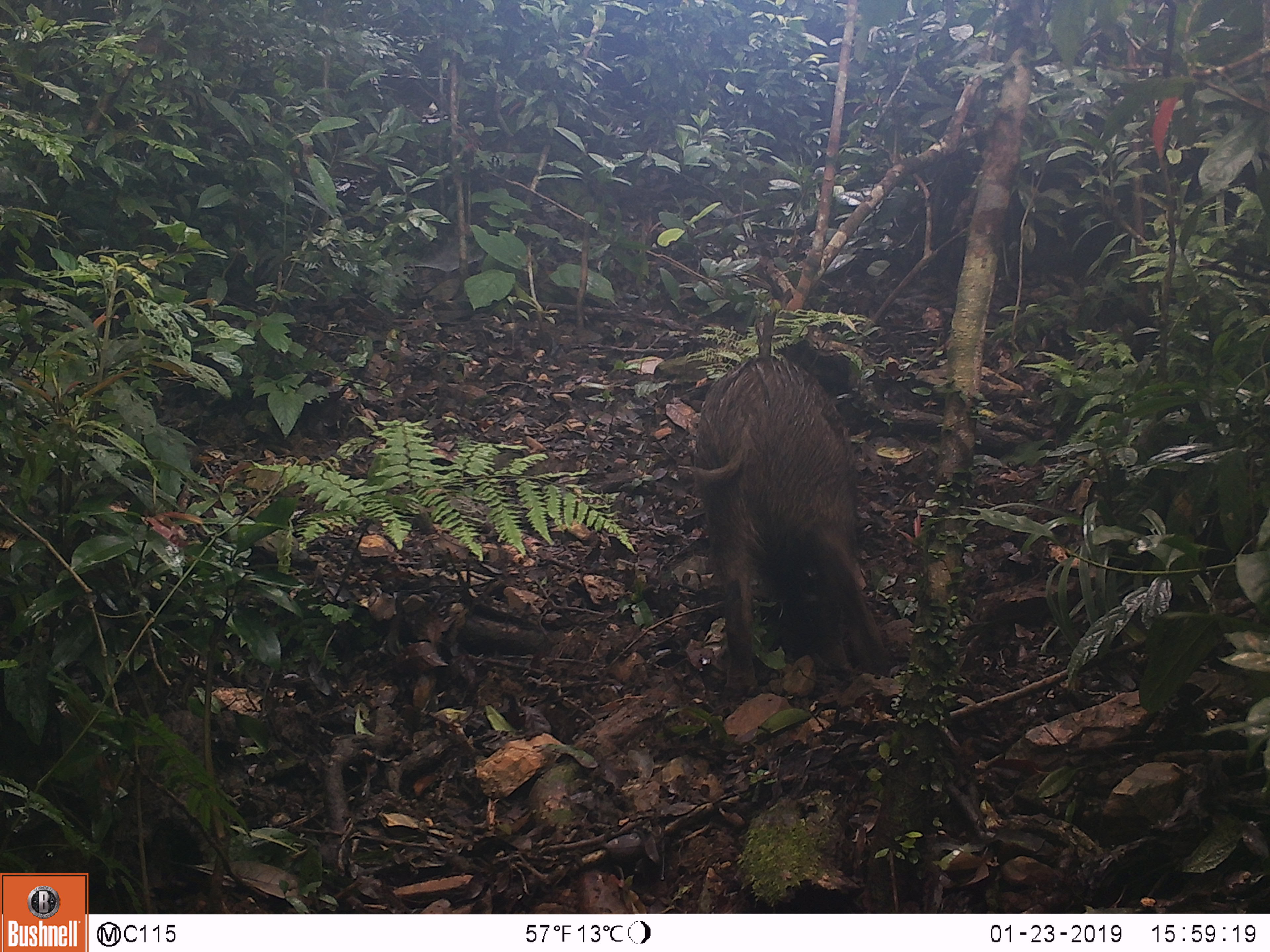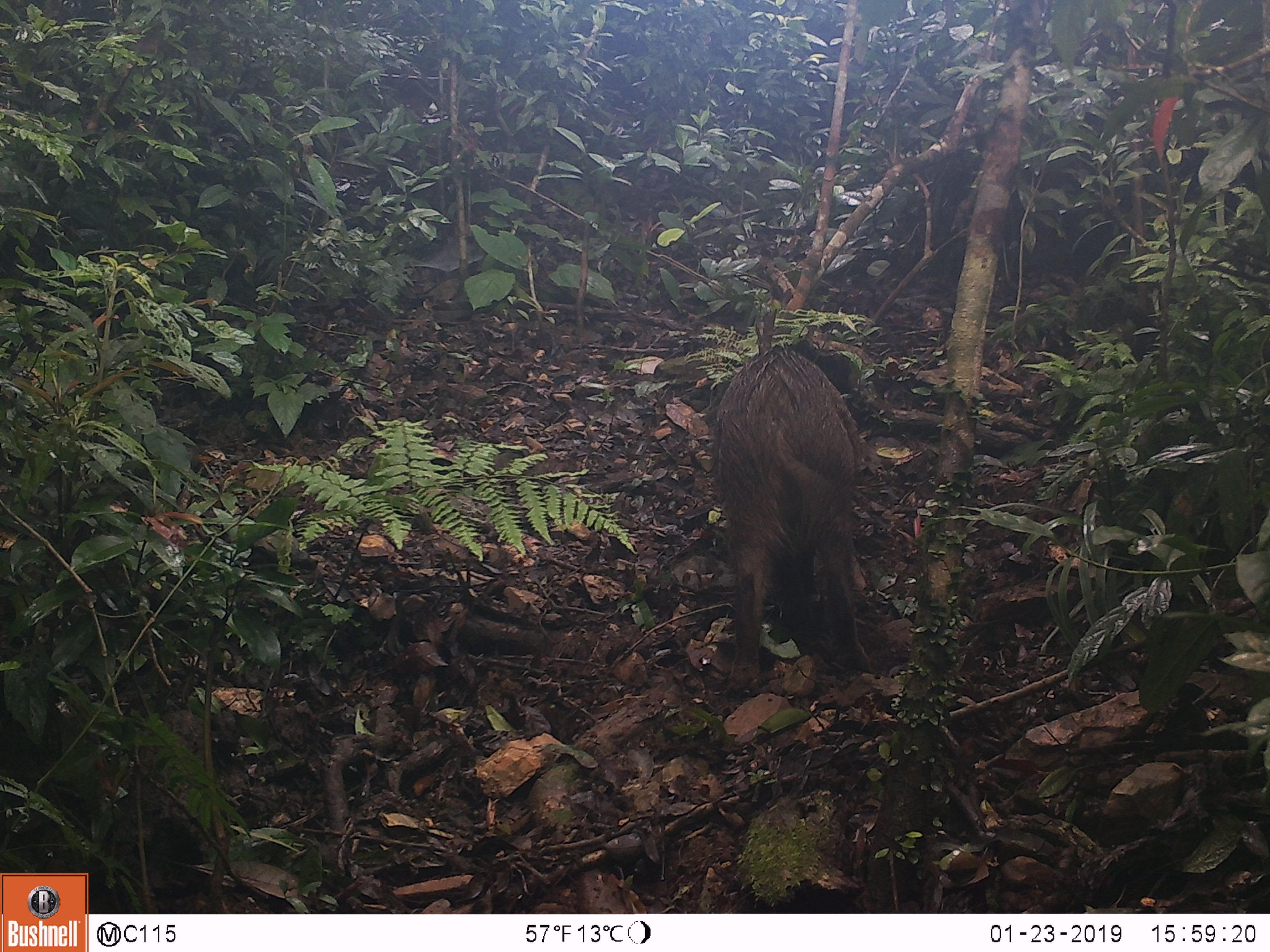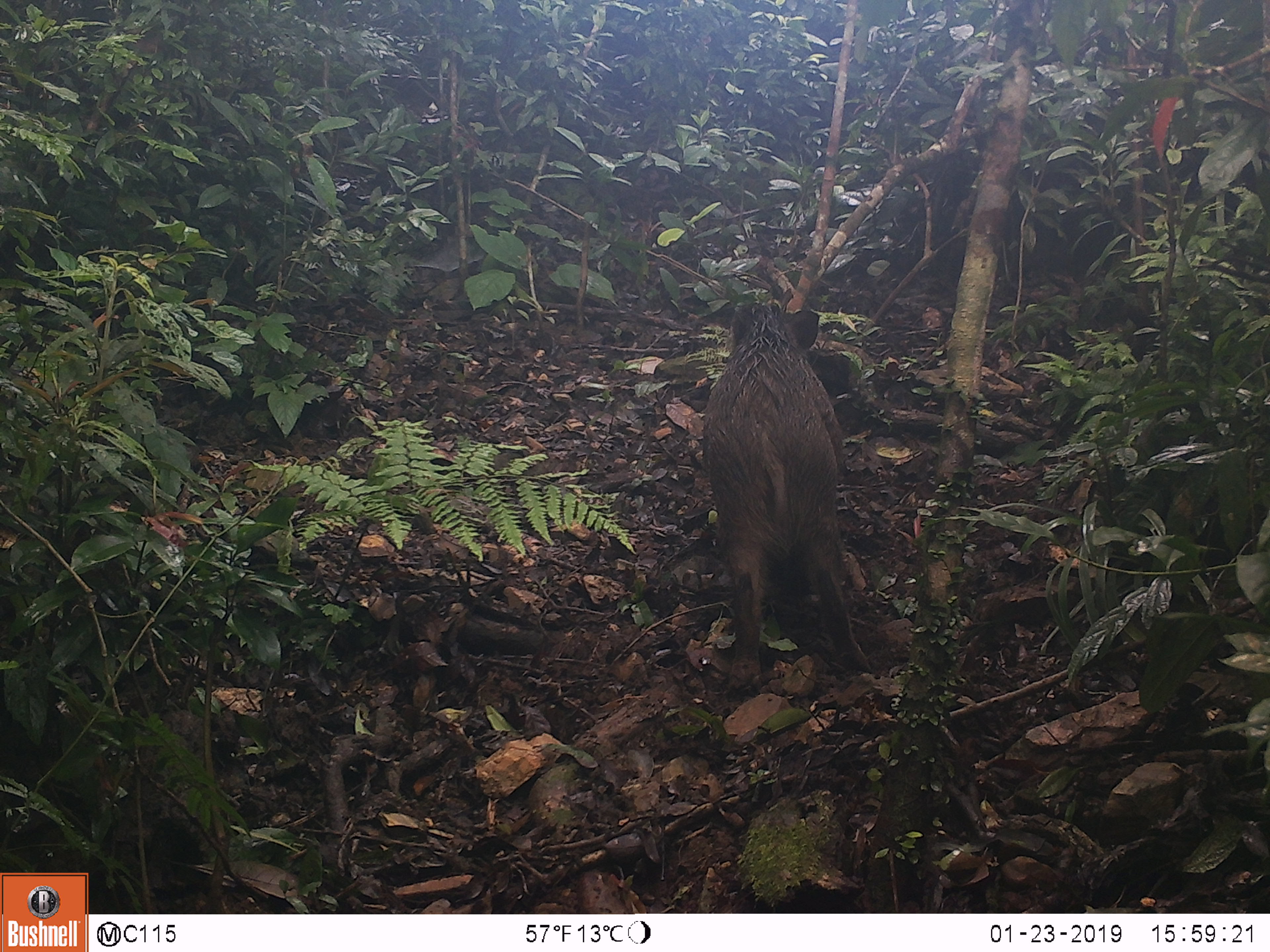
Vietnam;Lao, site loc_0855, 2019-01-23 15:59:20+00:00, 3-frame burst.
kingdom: Animalia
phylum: Chordata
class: Mammalia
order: Artiodactyla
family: Suidae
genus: Sus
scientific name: Sus scrofa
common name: eurasian wild pig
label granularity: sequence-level